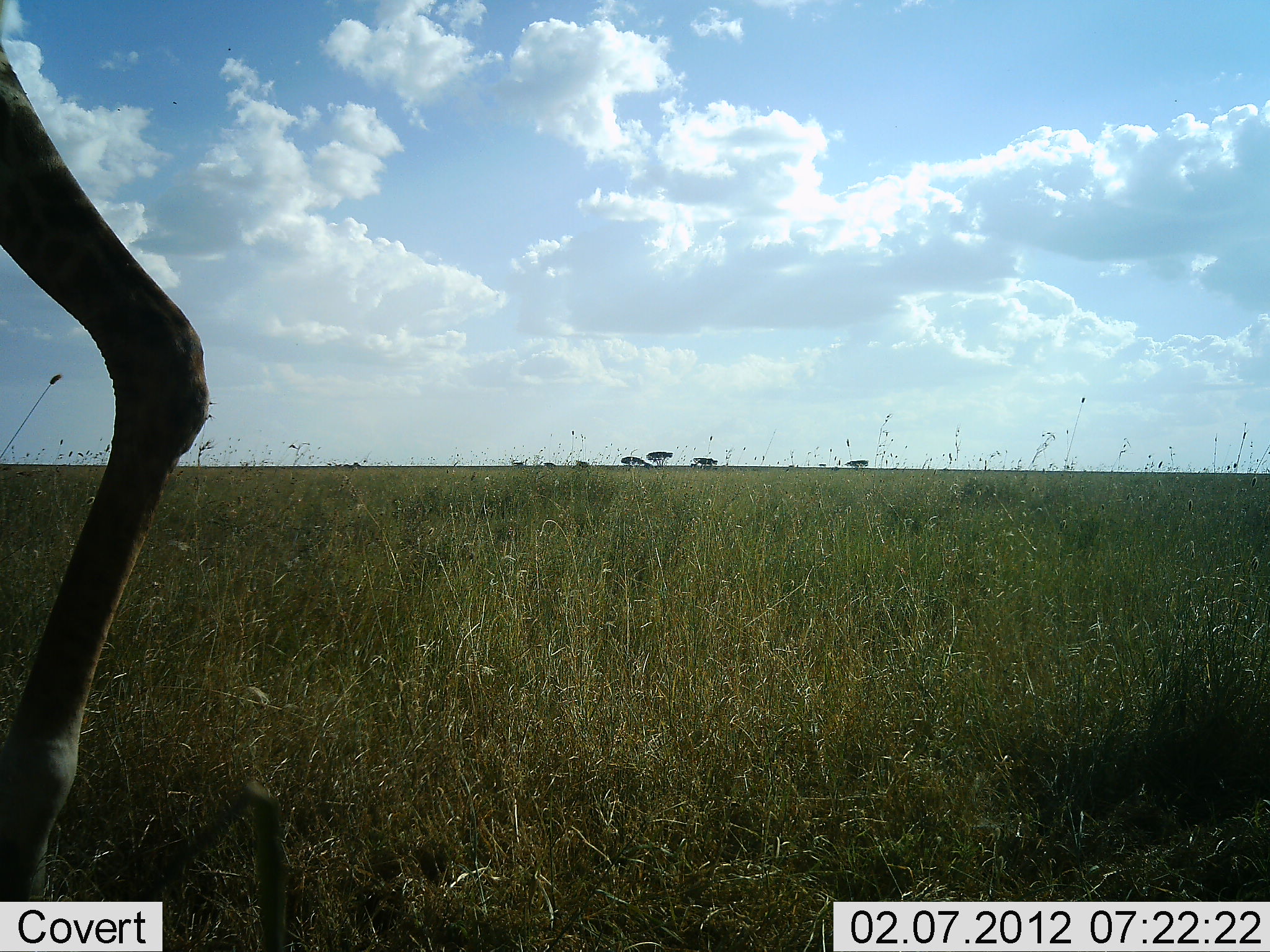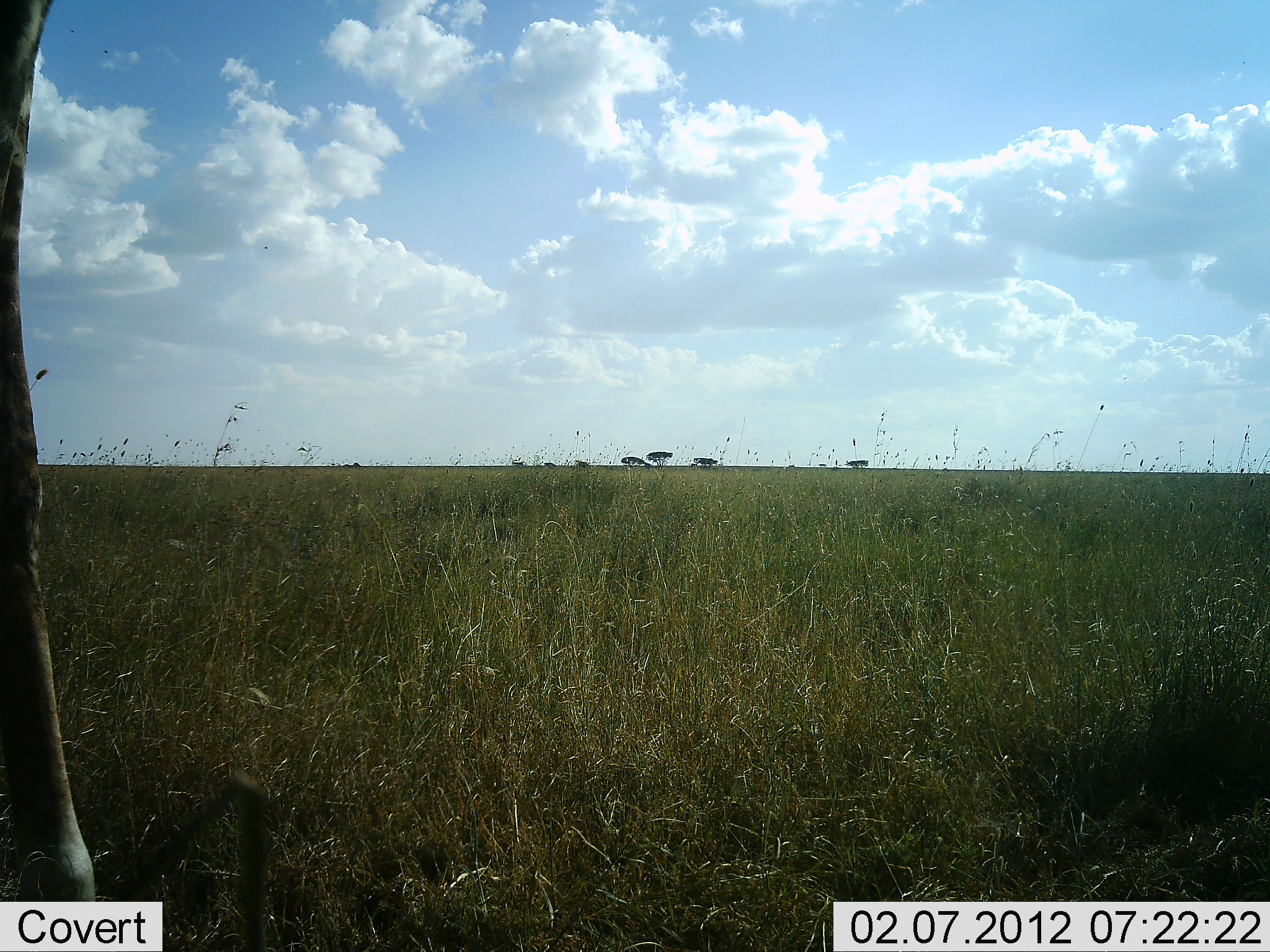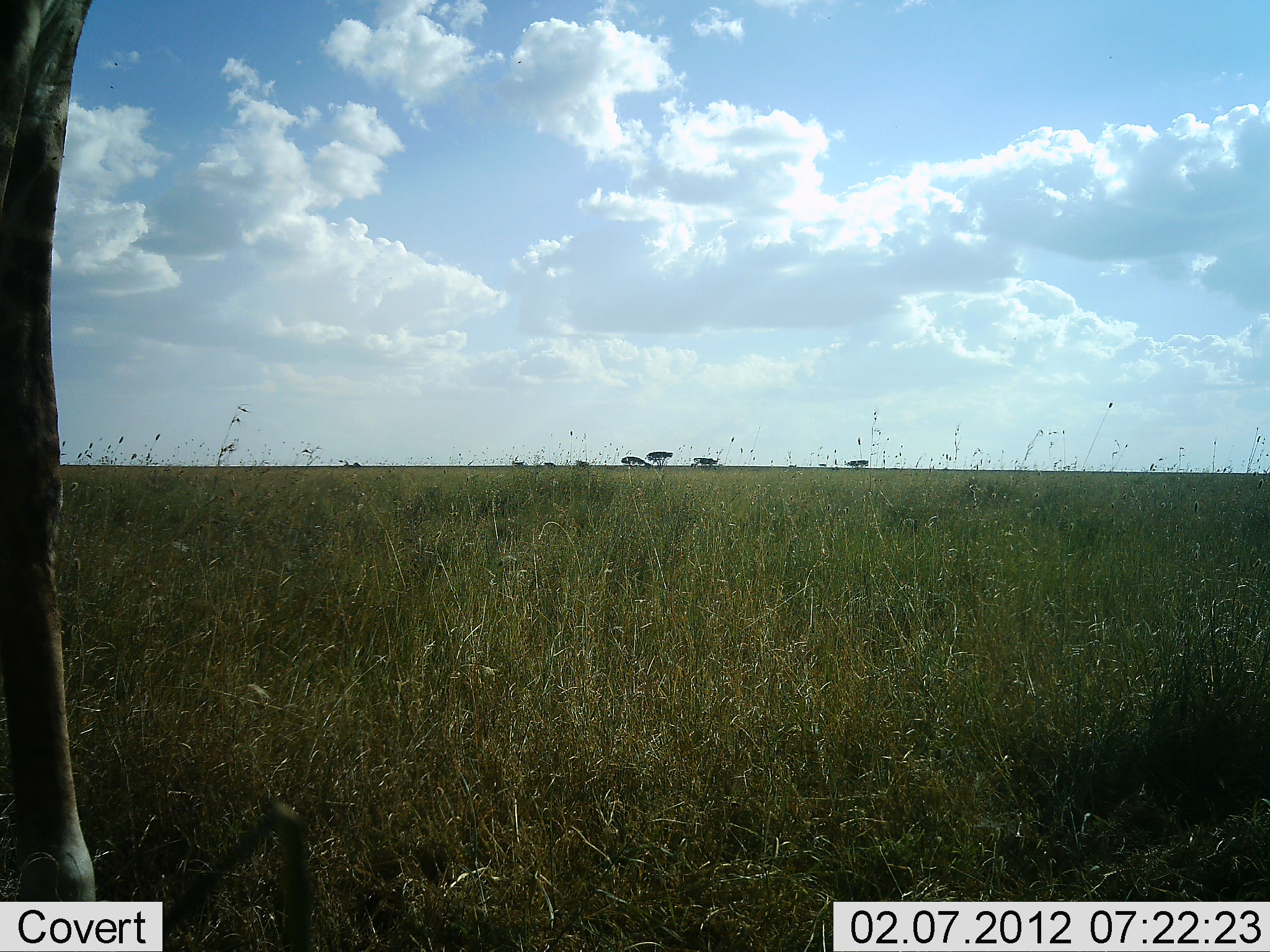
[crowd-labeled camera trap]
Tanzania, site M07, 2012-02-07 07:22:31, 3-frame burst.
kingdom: Animalia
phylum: Chordata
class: Mammalia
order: Artiodactyla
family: Giraffidae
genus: Giraffa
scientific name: Giraffa camelopardalis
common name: giraffe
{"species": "giraffe (Giraffa camelopardalis)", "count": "1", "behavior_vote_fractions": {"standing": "79%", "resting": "0%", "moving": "25%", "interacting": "4%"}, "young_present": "0%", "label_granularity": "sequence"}